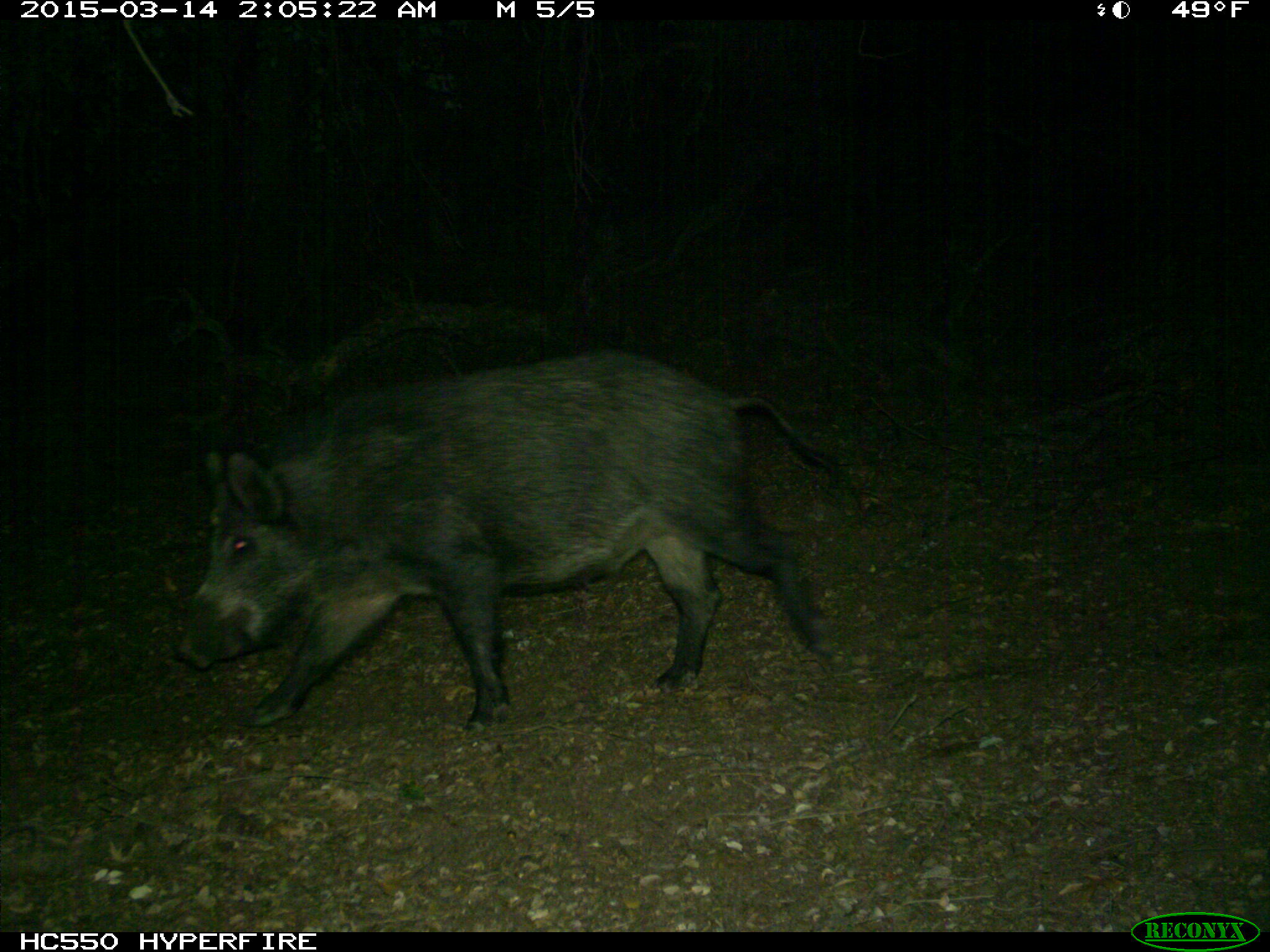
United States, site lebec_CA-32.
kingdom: Animalia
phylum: Chordata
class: Mammalia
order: Artiodactyla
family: Suidae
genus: Sus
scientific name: Sus scrofa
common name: wild boar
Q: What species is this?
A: Sus scrofa (wild boar).